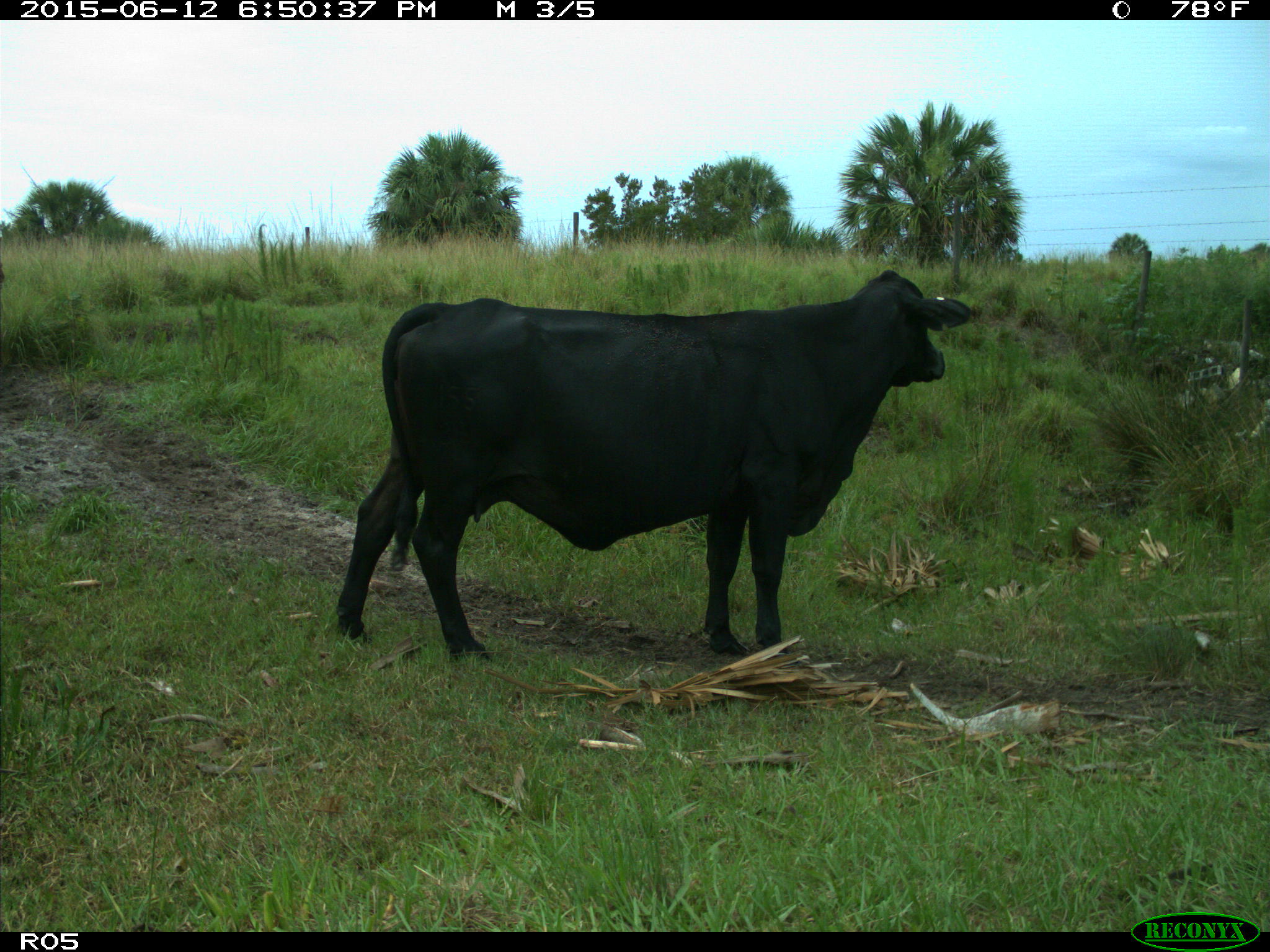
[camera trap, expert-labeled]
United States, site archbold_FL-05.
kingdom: Animalia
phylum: Chordata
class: Mammalia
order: Artiodactyla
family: Bovidae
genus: Bos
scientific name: Bos taurus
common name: domestic cow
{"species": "Bos taurus (domestic cow)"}